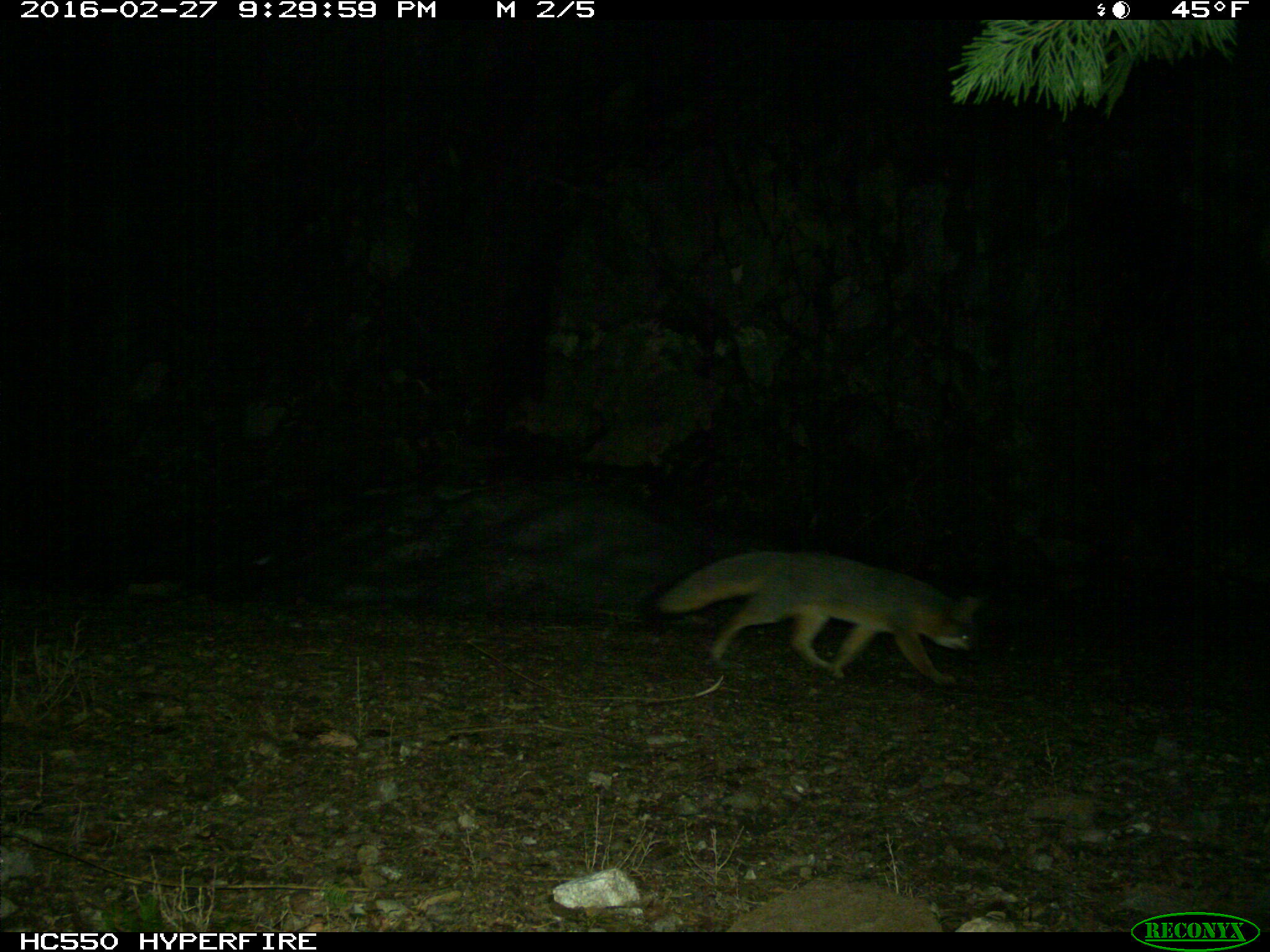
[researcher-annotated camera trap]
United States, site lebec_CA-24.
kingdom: Animalia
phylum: Chordata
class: Mammalia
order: Carnivora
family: Canidae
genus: Urocyon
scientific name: Urocyon cinereoargenteus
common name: gray fox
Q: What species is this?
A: Urocyon cinereoargenteus (gray fox).